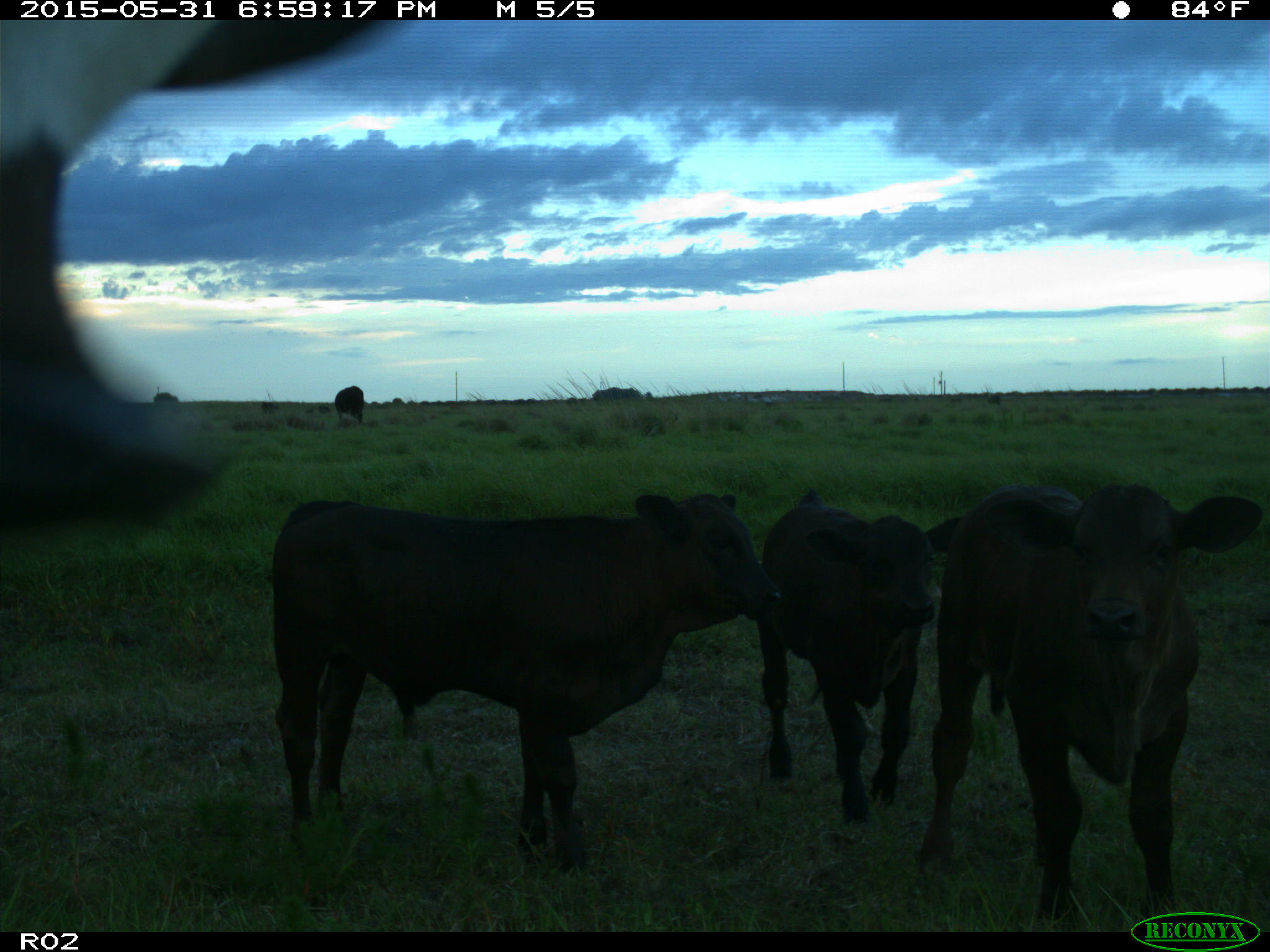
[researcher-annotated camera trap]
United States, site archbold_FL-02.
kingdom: Animalia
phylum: Chordata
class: Mammalia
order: Artiodactyla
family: Bovidae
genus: Bos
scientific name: Bos taurus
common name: domestic cow